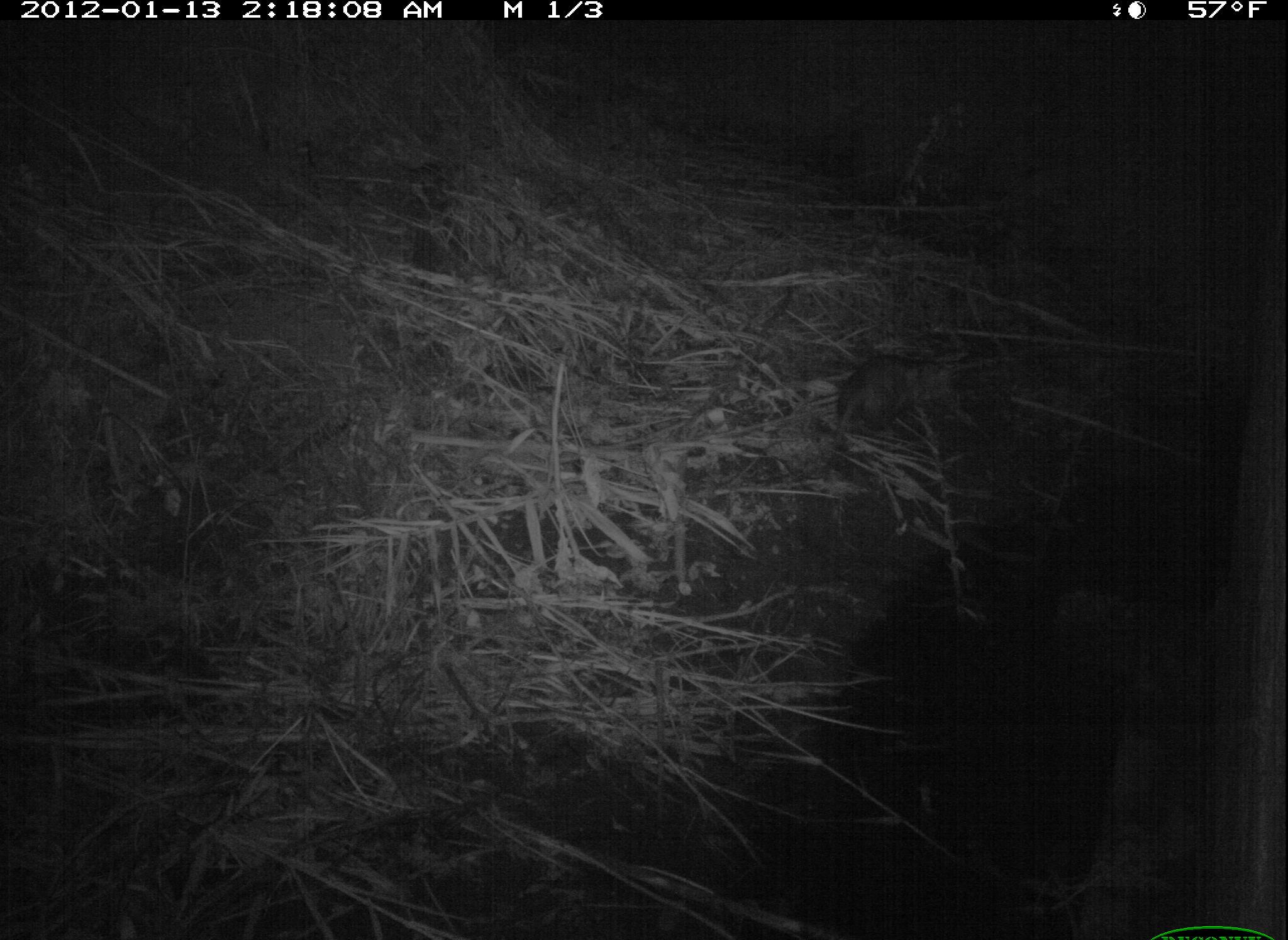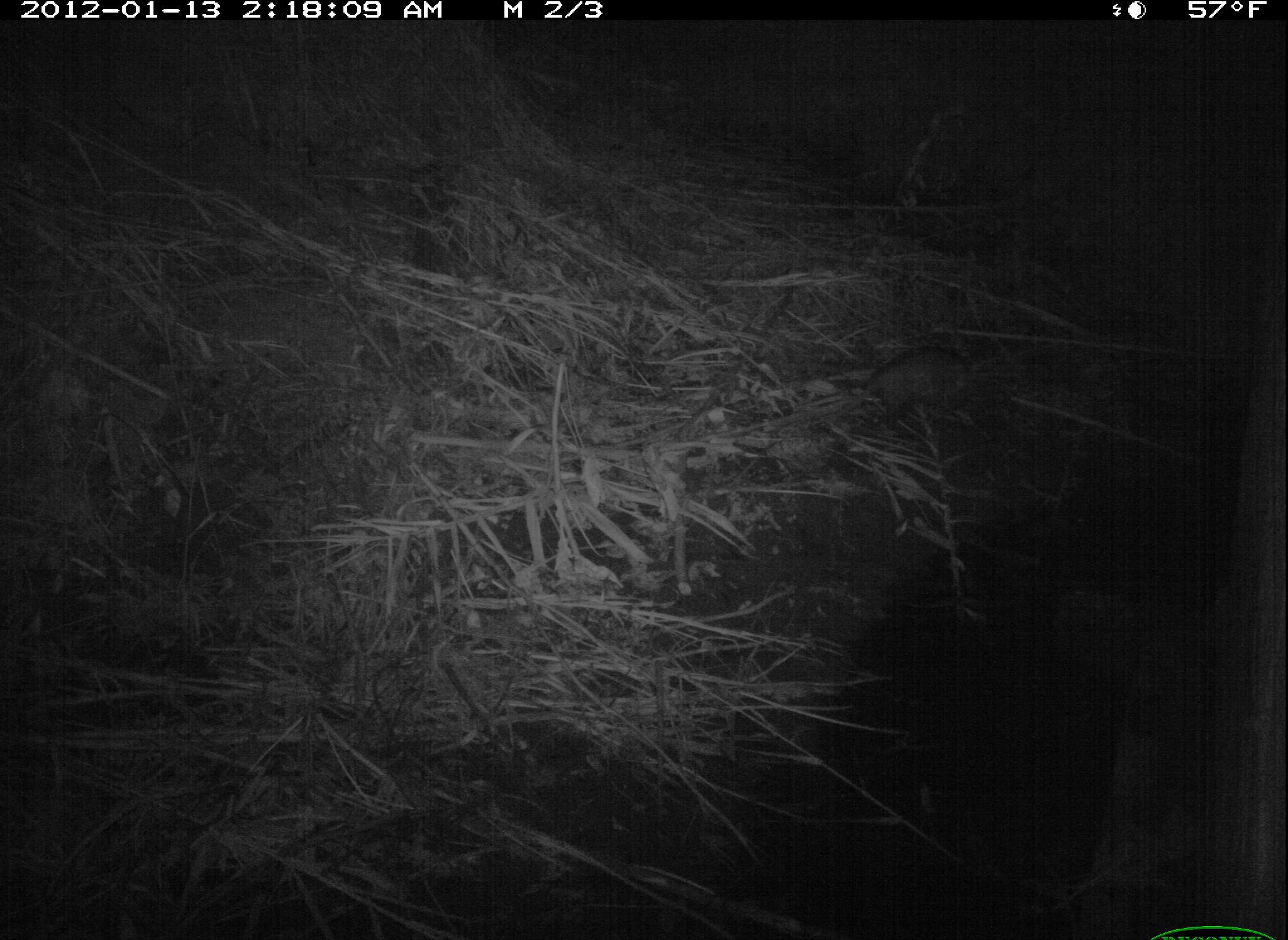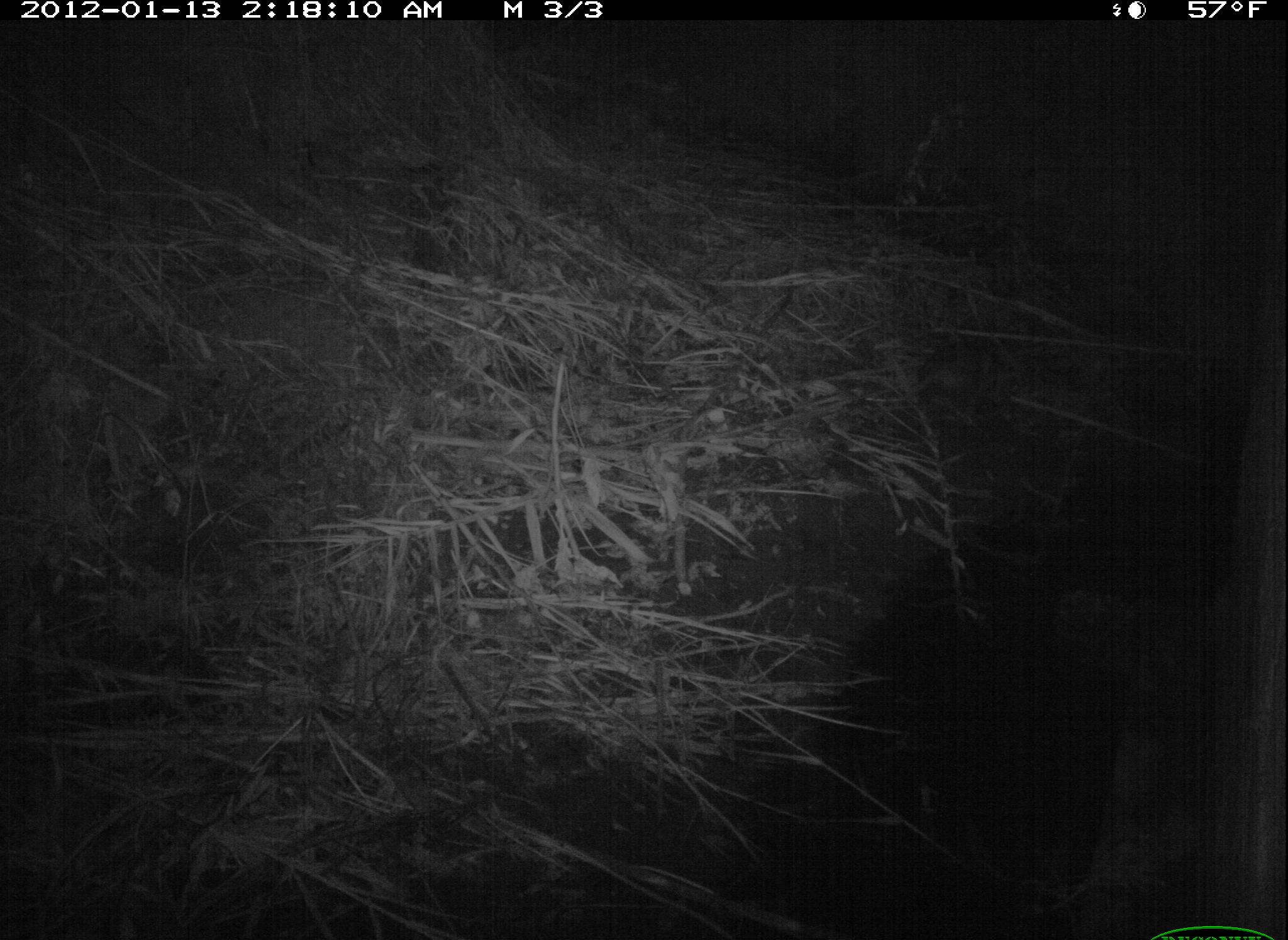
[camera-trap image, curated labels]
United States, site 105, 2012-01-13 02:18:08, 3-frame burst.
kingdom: Animalia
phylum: Chordata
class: Mammalia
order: Didelphimorphia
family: Didelphidae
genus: Didelphis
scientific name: Didelphis virginiana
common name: virginia opossum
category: opossum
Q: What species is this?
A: Opossum (virginia opossum) (Didelphis virginiana).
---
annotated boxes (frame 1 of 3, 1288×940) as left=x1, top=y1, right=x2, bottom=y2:
opossum: left=823, top=341, right=974, bottom=454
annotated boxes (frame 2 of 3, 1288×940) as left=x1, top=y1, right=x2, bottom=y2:
opossum: left=812, top=324, right=1017, bottom=449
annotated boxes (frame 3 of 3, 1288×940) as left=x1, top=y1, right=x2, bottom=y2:
opossum: left=904, top=322, right=1021, bottom=442